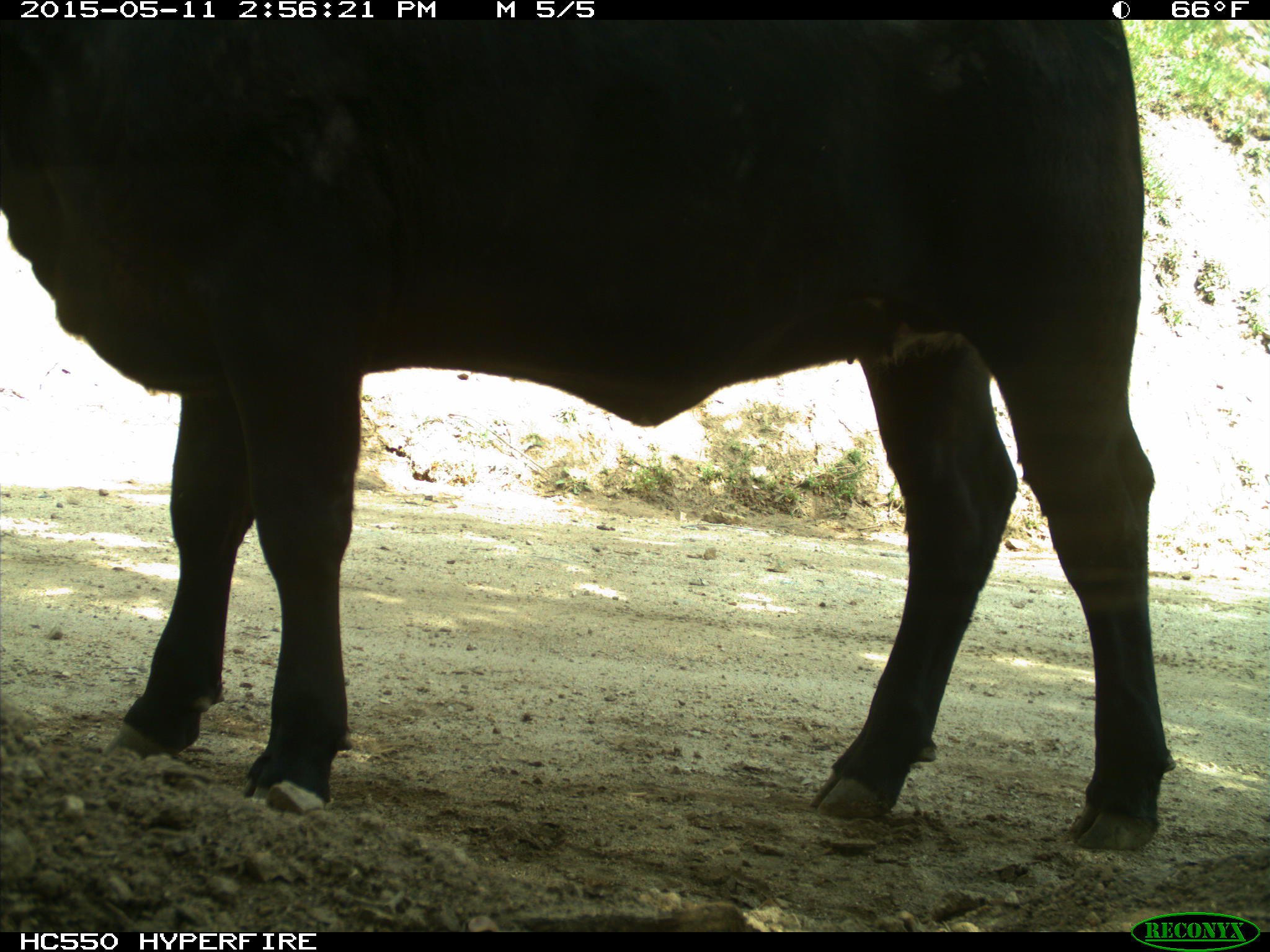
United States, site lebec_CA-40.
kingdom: Animalia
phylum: Chordata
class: Mammalia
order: Artiodactyla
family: Bovidae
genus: Bos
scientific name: Bos taurus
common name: domestic cow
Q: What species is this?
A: Bos taurus (domestic cow).